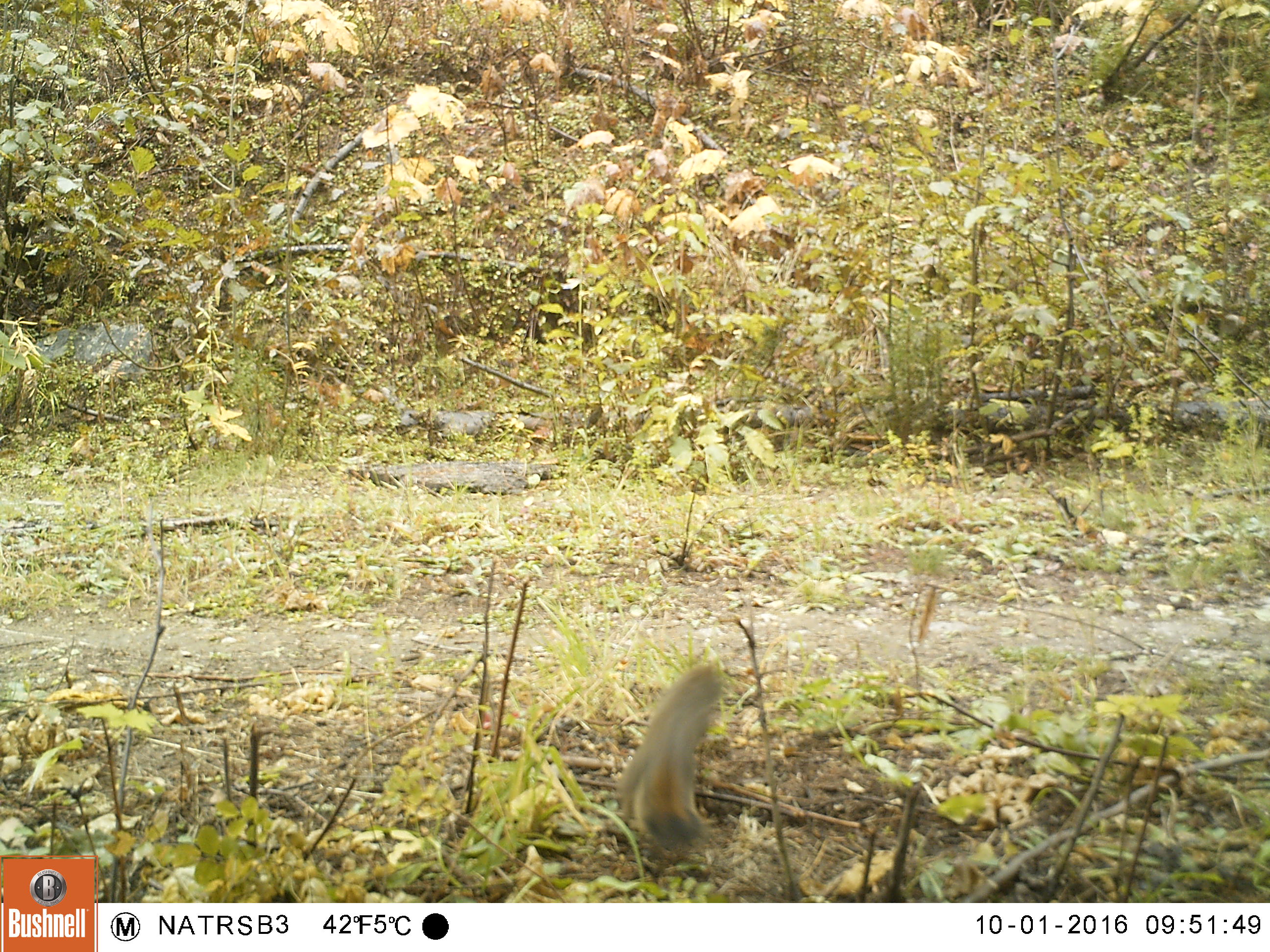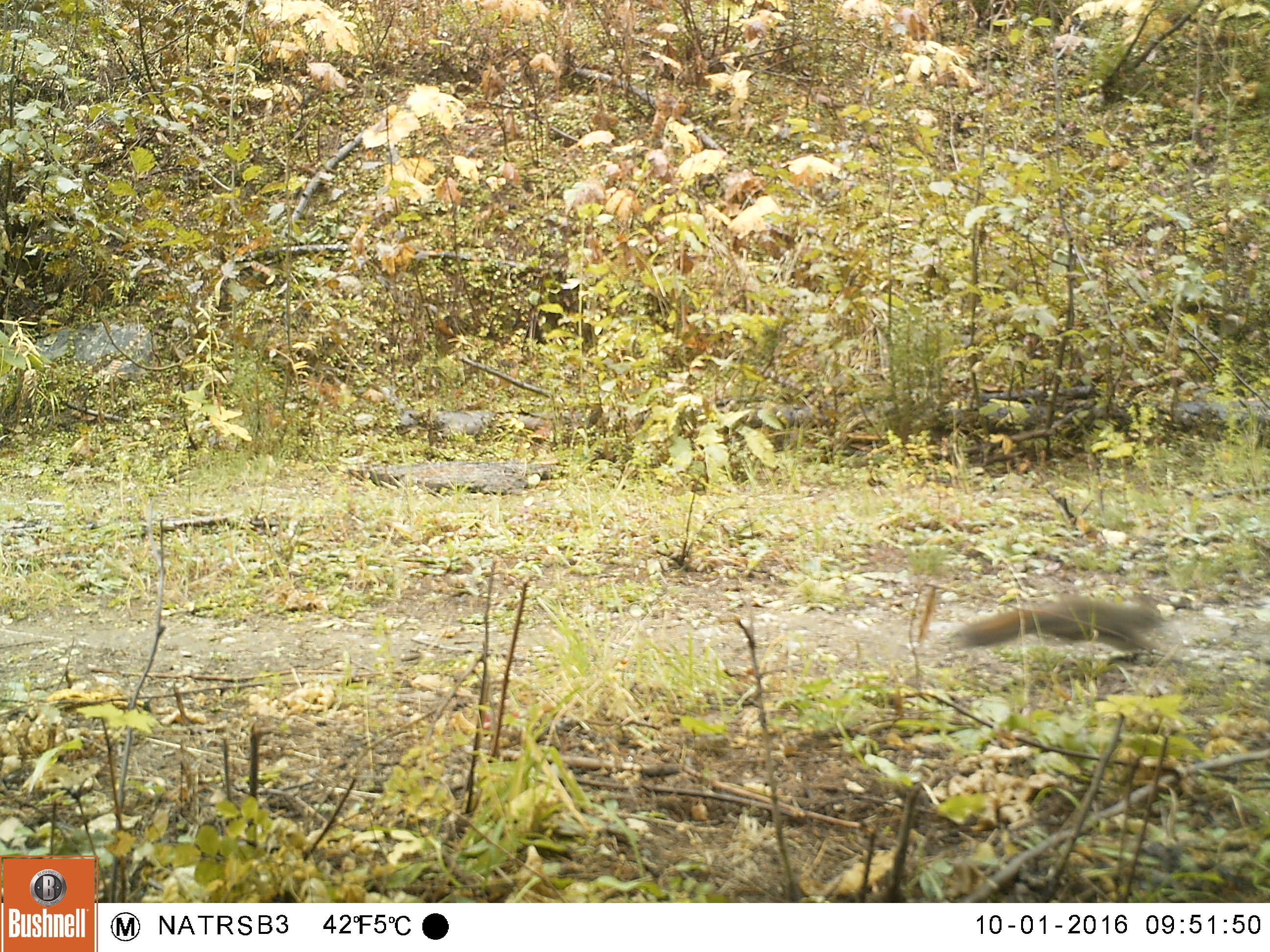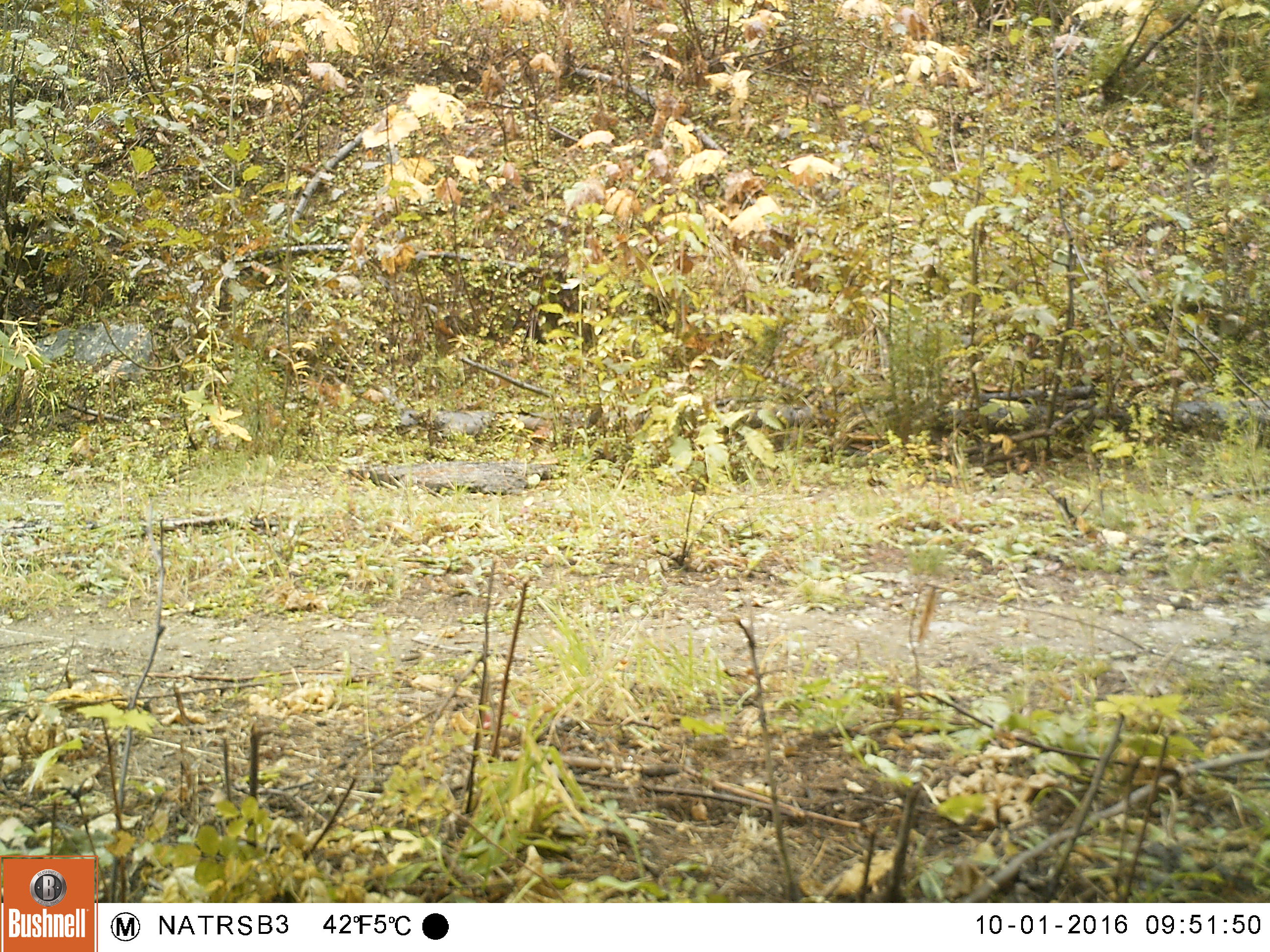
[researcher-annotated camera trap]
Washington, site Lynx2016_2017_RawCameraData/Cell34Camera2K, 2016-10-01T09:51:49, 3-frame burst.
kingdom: Animalia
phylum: Chordata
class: Mammalia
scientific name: Mammalia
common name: small mammal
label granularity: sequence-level